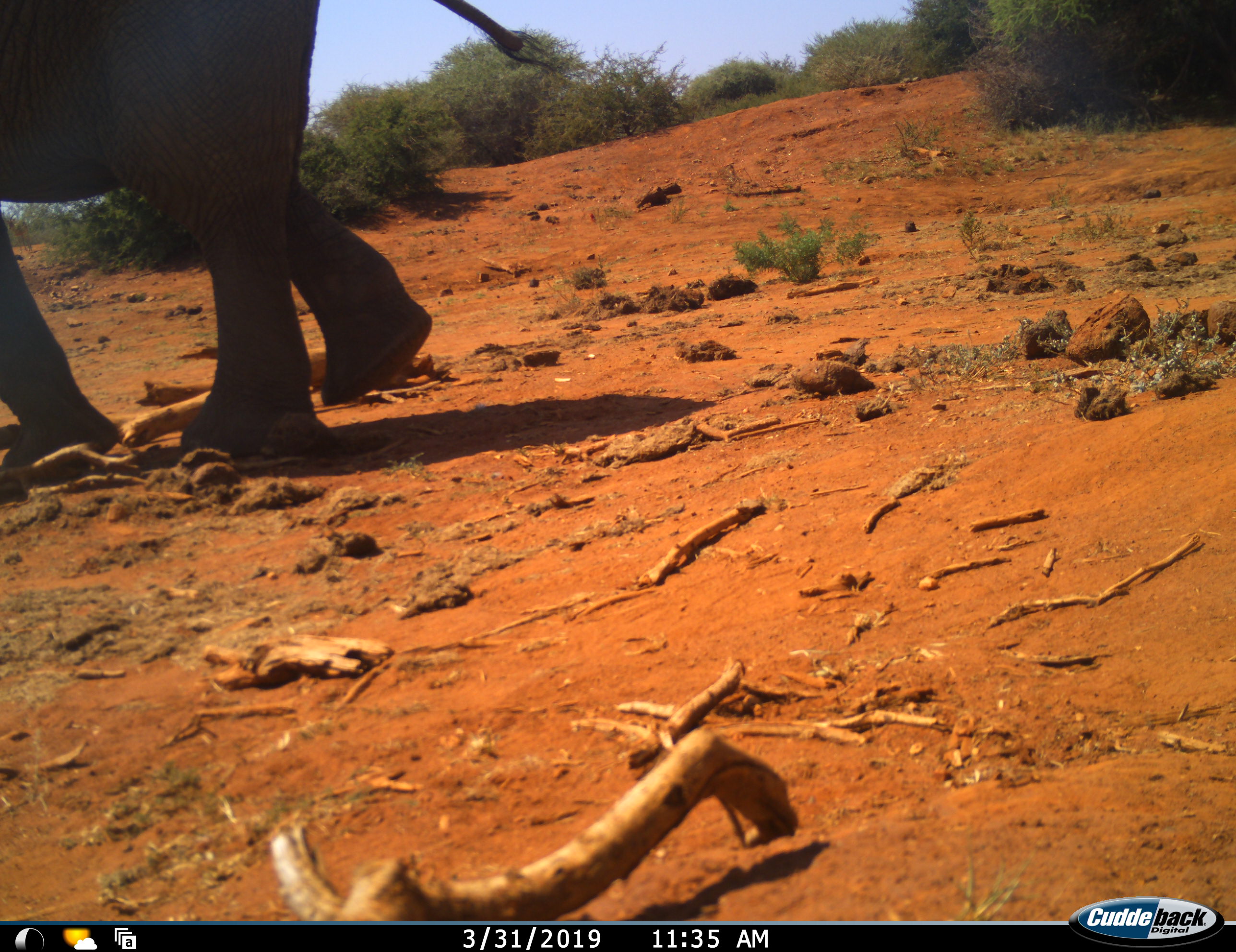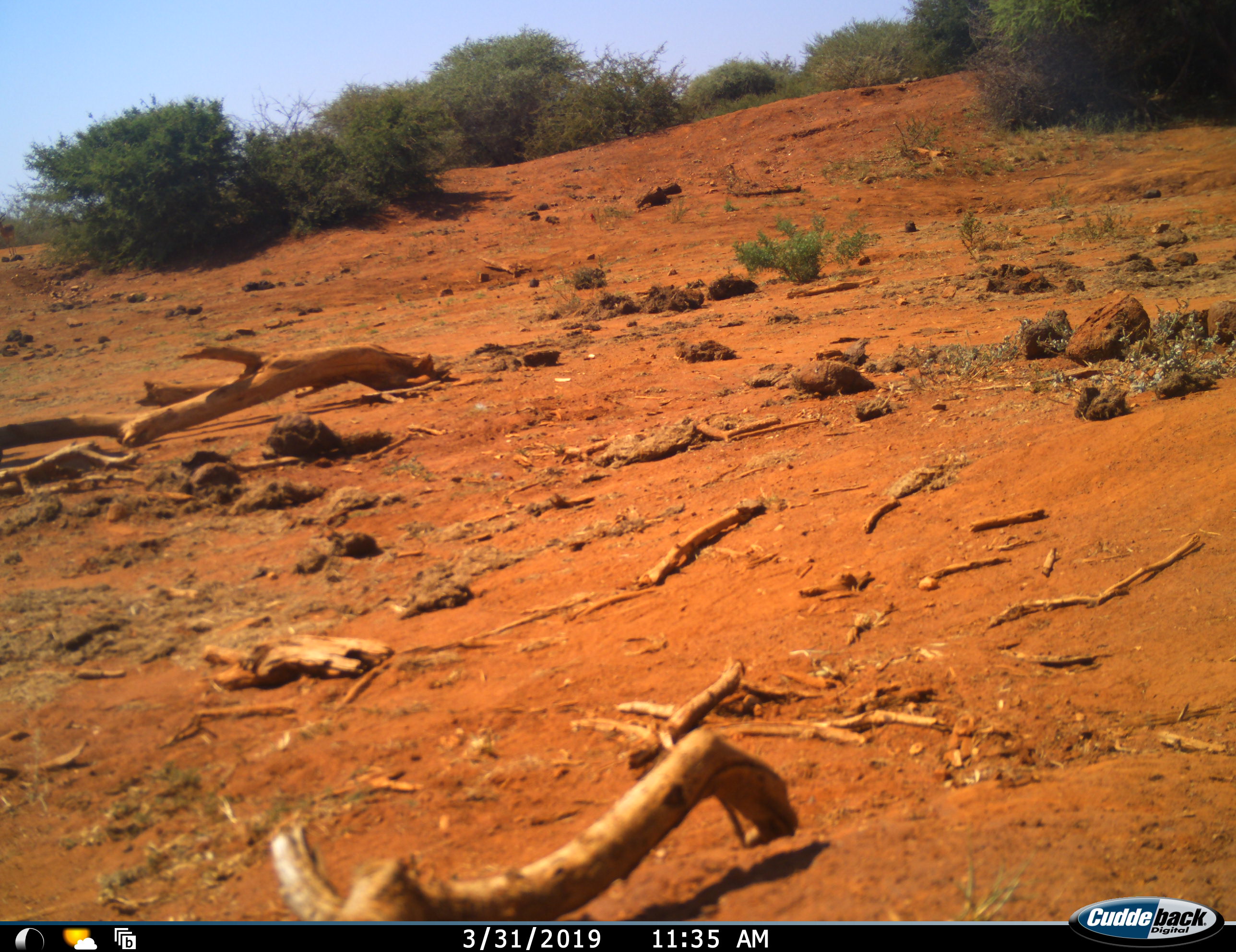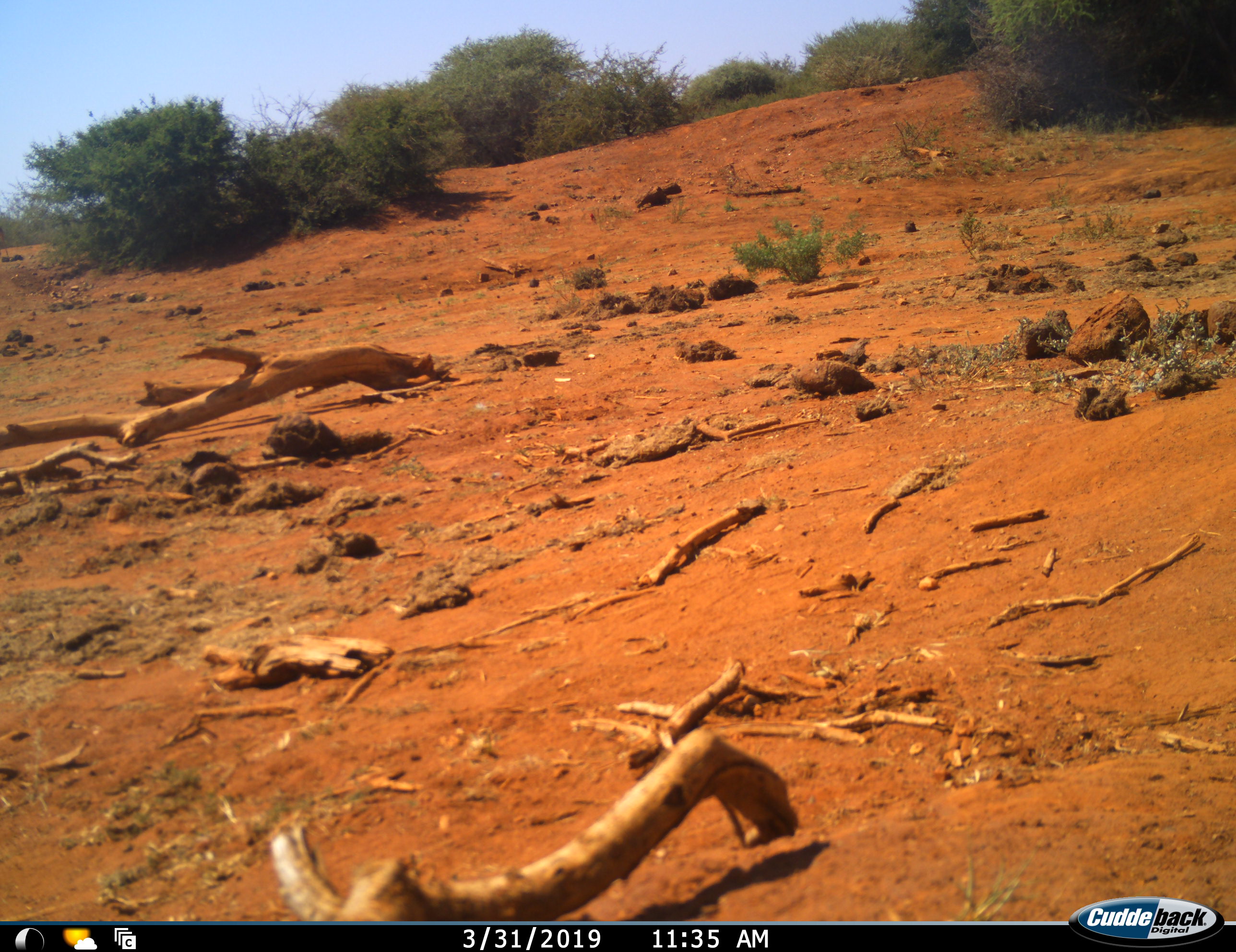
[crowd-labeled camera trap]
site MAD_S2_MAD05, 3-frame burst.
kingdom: Animalia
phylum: Chordata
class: Mammalia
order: Proboscidea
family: Elephantidae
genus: Loxodonta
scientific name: Loxodonta africana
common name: african bush elephant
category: elephant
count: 1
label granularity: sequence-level